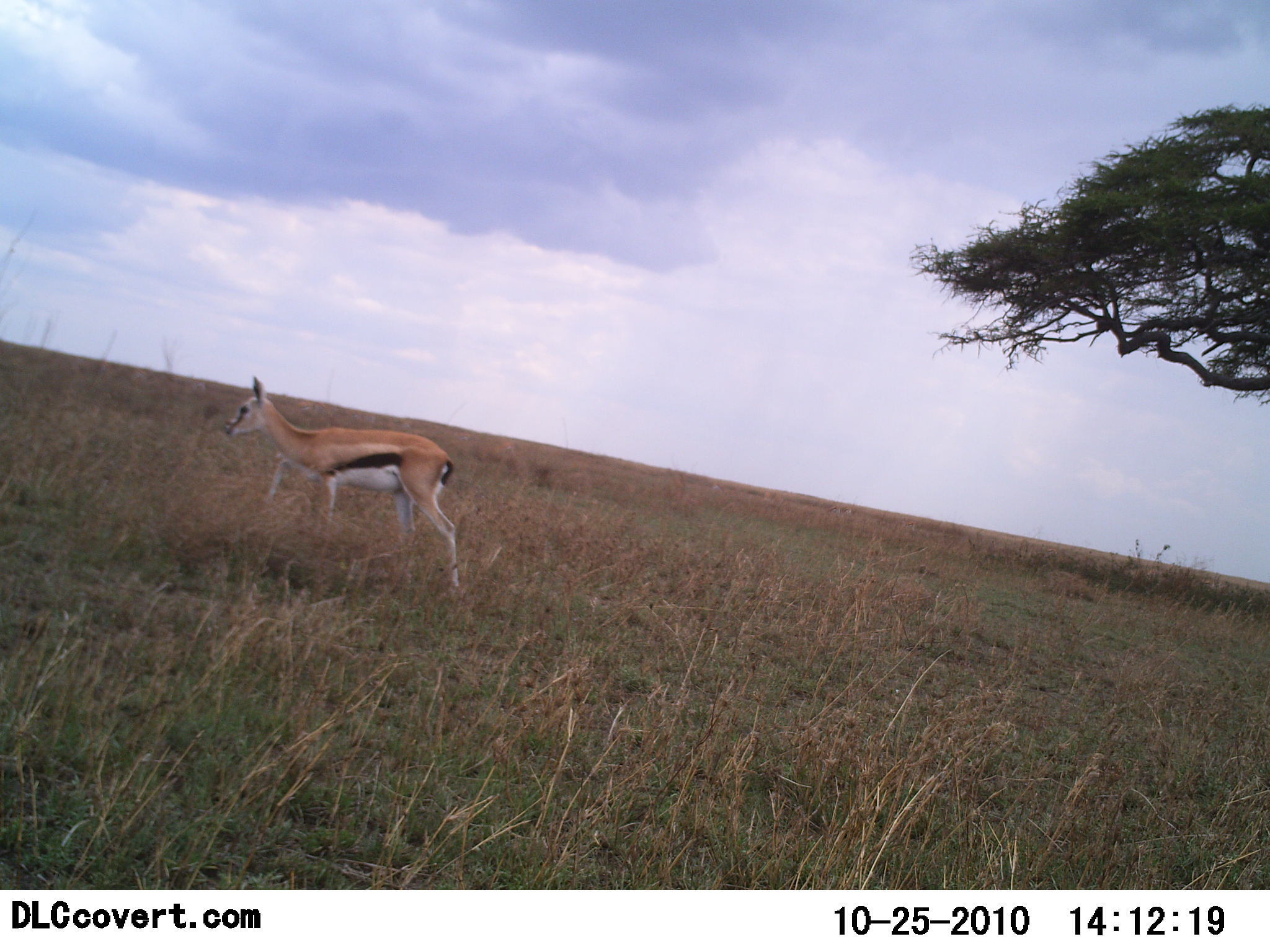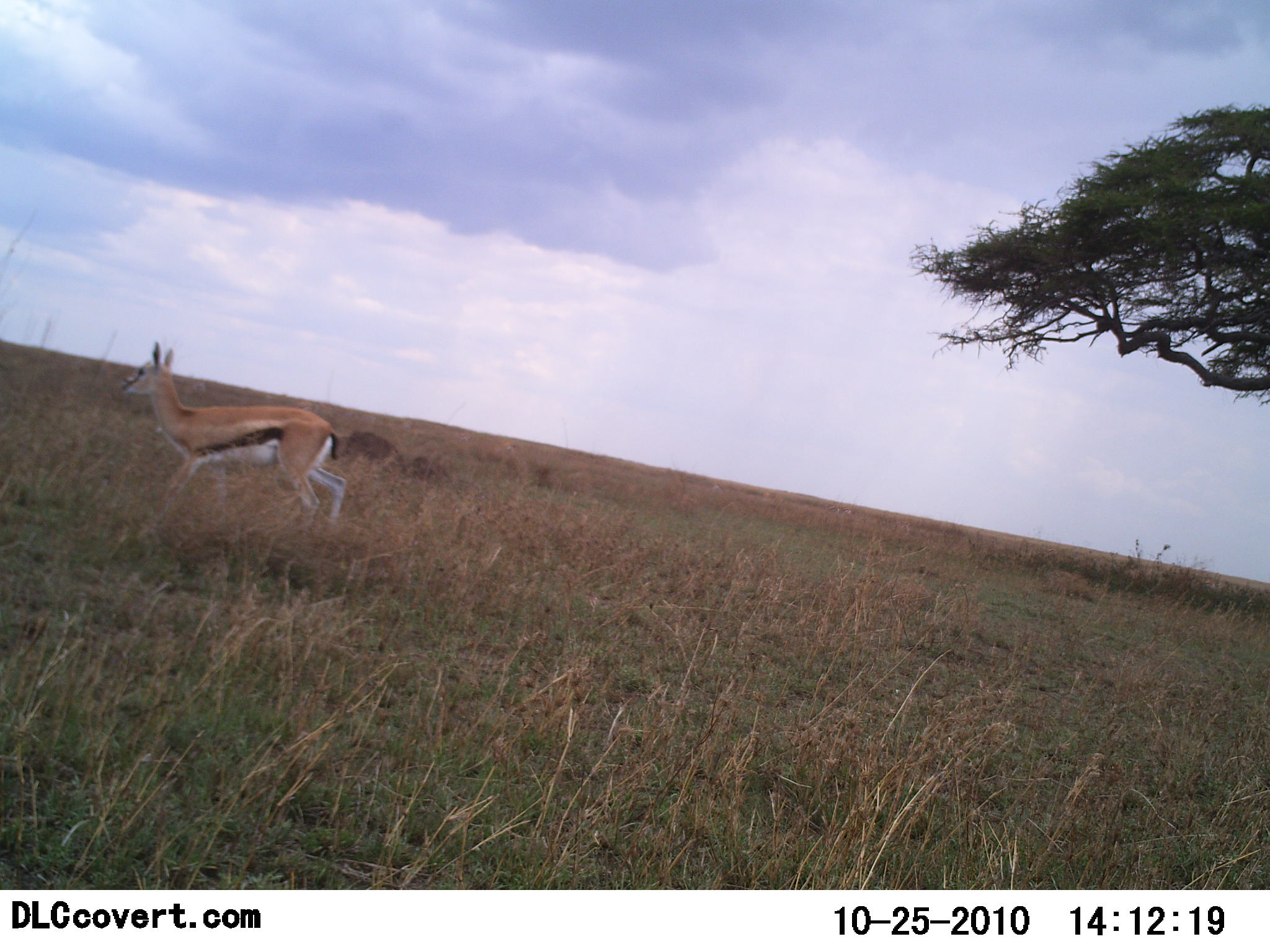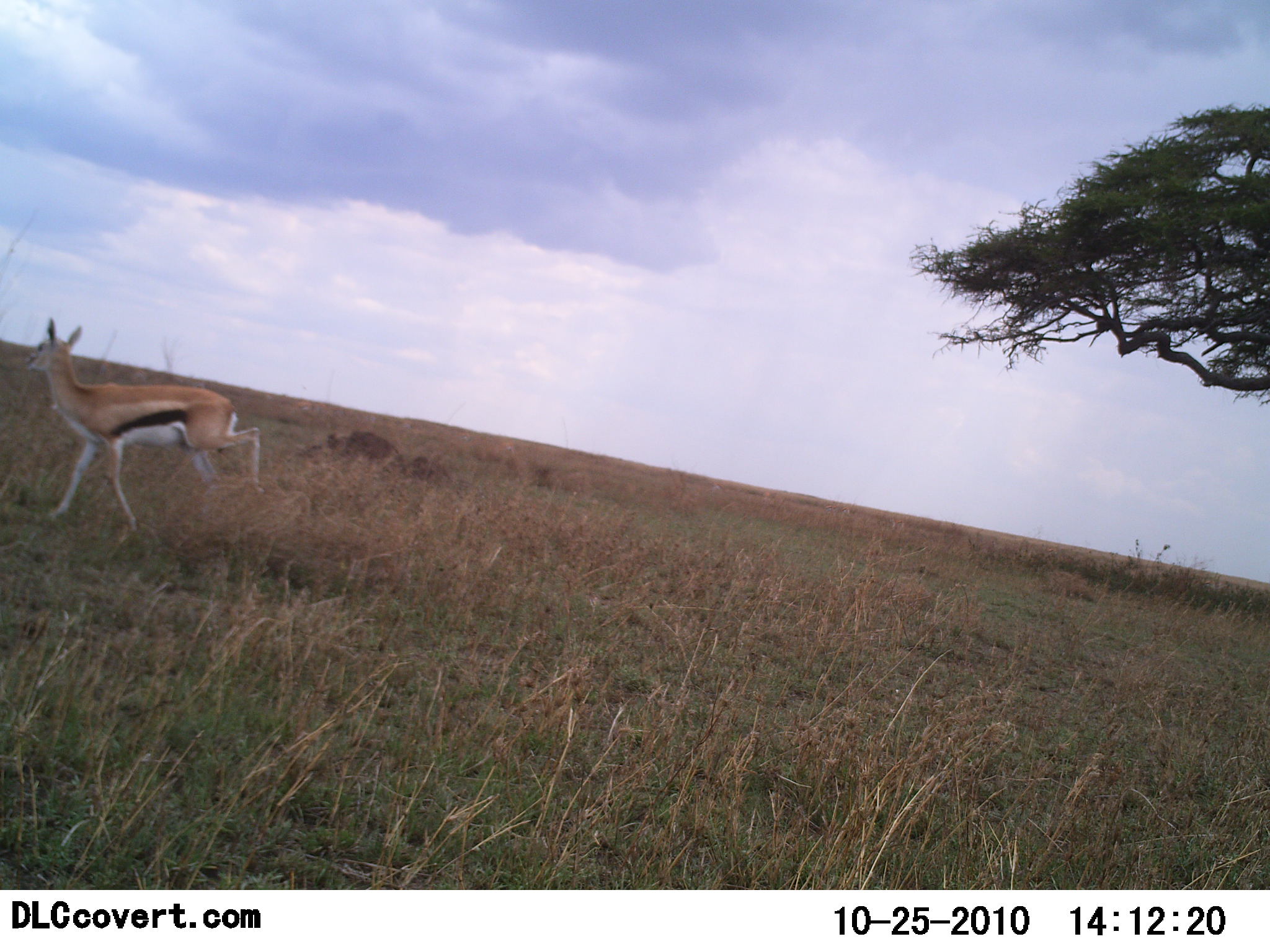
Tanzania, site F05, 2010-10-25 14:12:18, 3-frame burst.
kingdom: Animalia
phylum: Chordata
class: Mammalia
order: Artiodactyla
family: Bovidae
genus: Eudorcas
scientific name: Eudorcas thomsonii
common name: thomson's gazelle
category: gazellethomsons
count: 1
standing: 21%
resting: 0%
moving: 86%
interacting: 0%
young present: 0%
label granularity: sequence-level